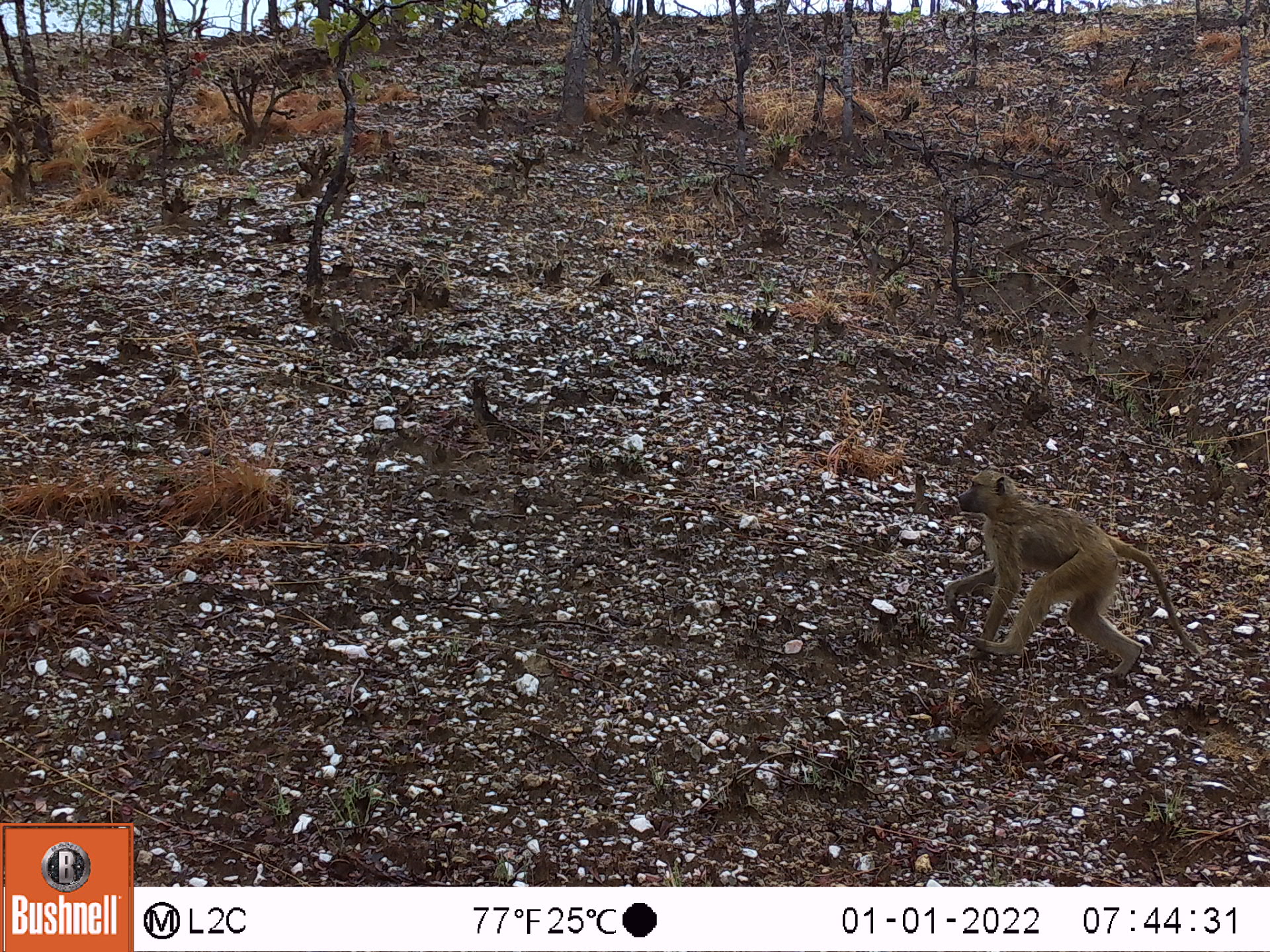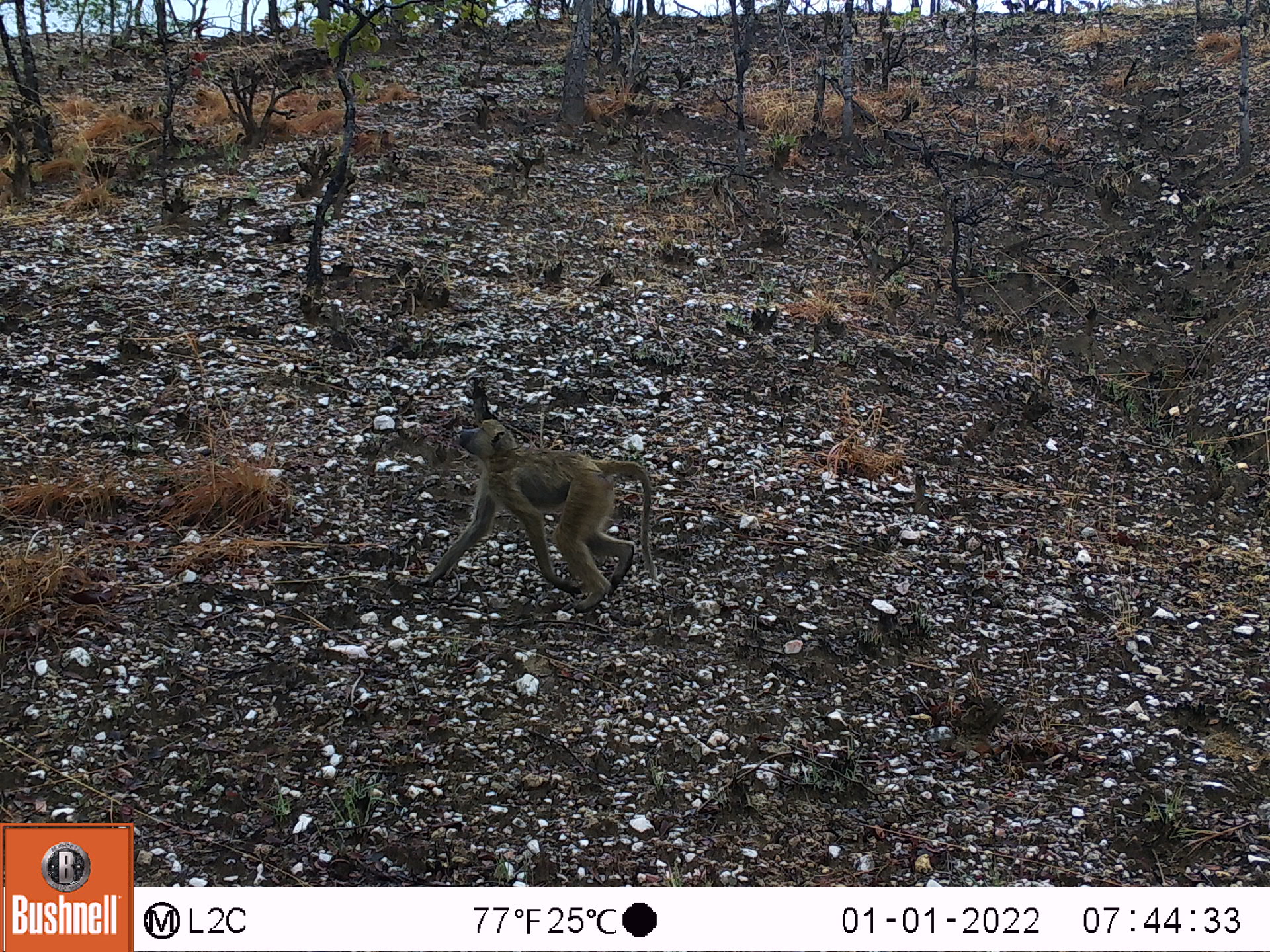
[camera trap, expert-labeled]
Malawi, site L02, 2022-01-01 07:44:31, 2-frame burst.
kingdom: Animalia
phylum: Chordata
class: Mammalia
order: Primates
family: Cercopithecidae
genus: Papio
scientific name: Papio cynocephalus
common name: yellow baboon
Yellow baboon (Papio cynocephalus), count 1.